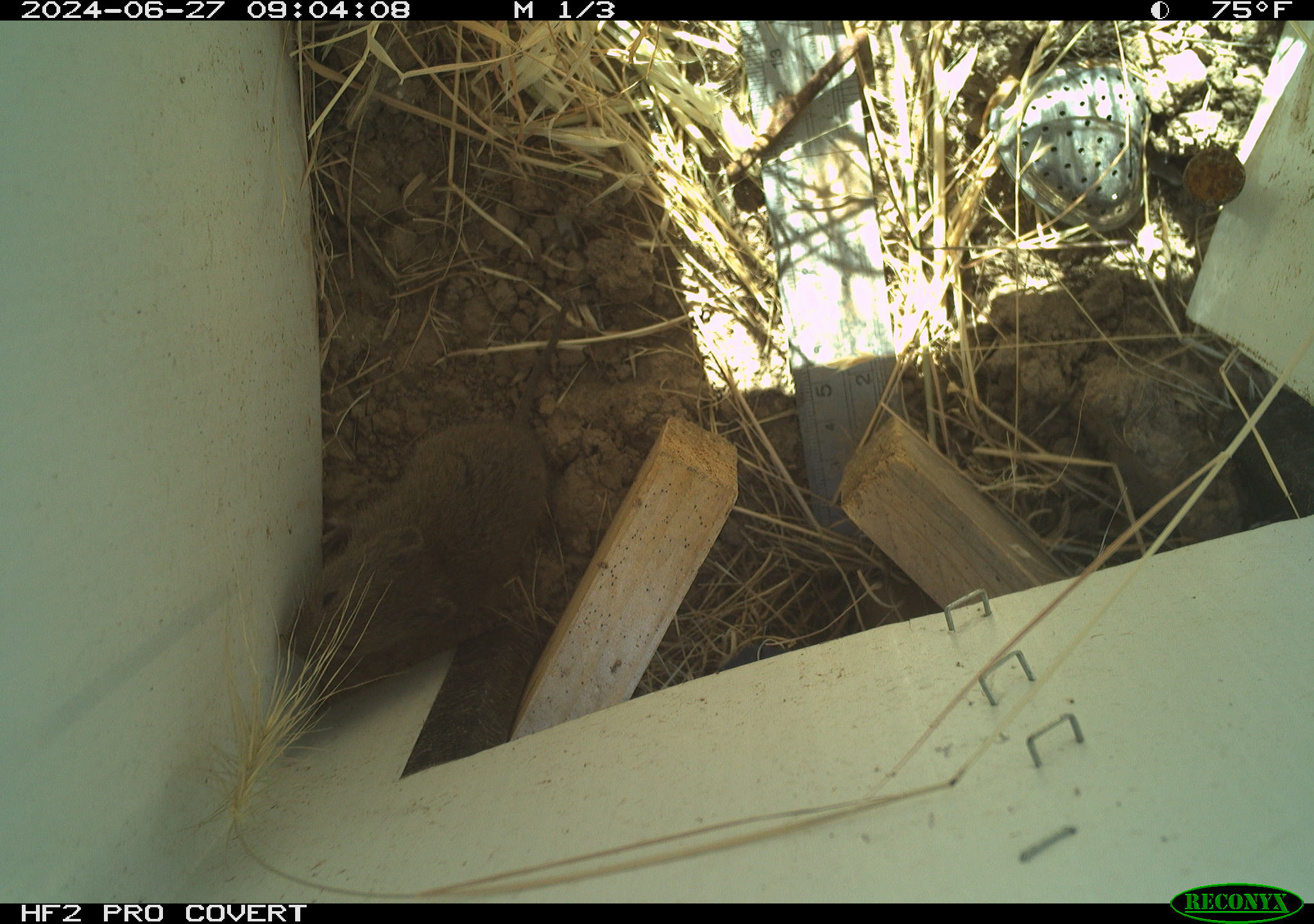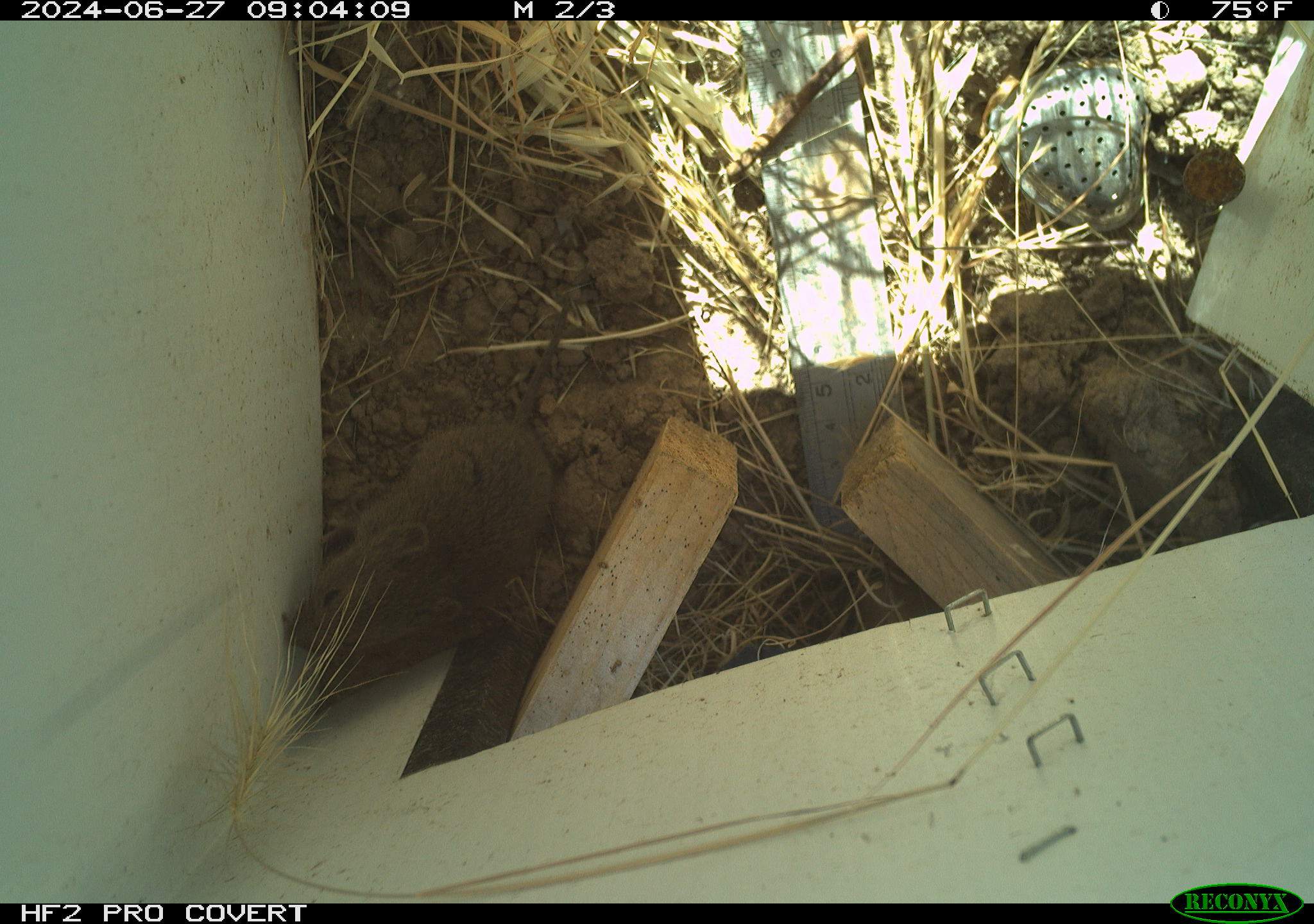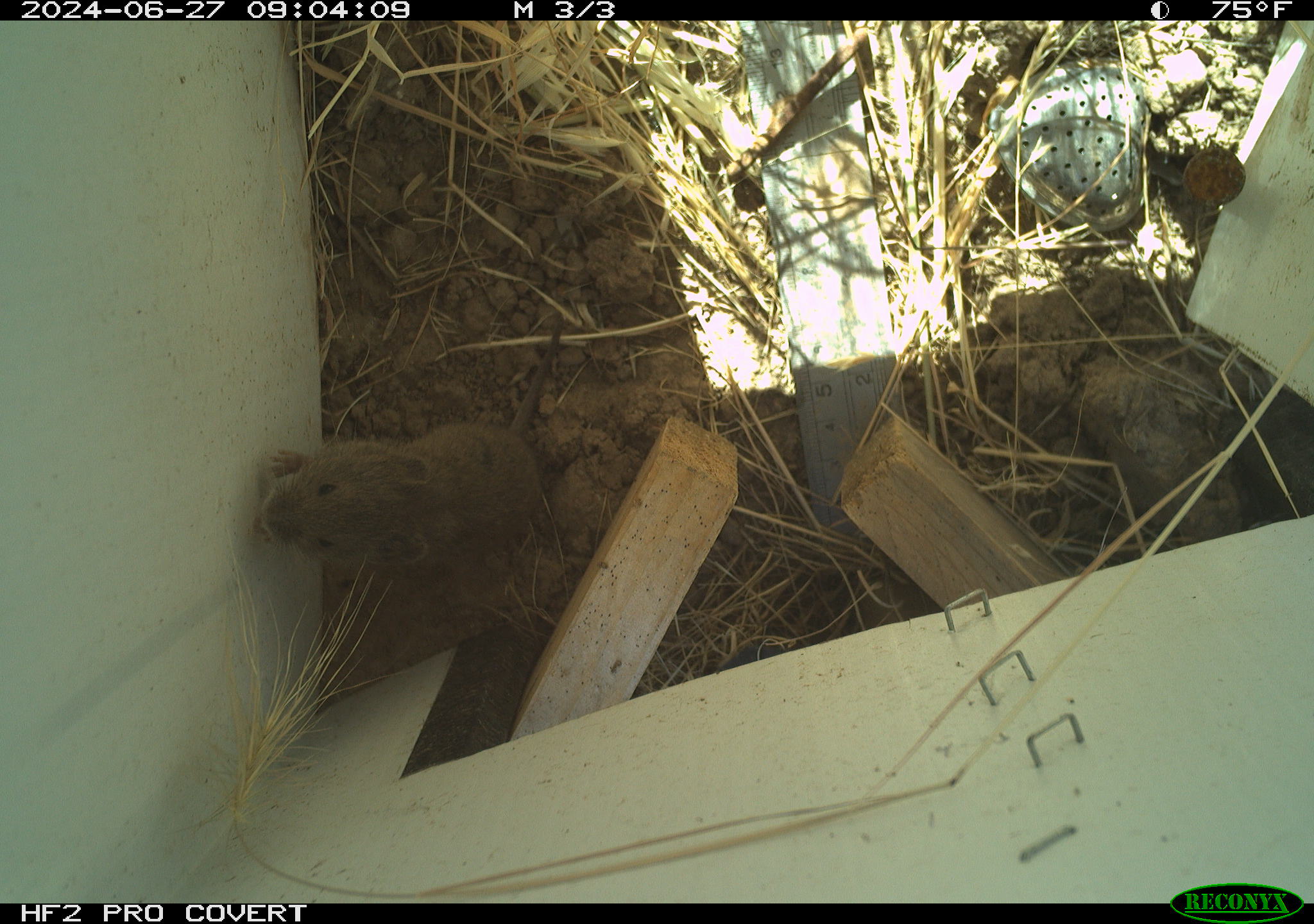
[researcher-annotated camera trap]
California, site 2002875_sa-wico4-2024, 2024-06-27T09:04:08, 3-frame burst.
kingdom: Animalia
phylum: Chordata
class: Mammalia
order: Rodentia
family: Cricetidae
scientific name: Arvicolinae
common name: voles, lemmings, and muskrats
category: arvicolinae subfamily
Arvicolinae subfamily (voles, lemmings, and muskrats) (Arvicolinae).